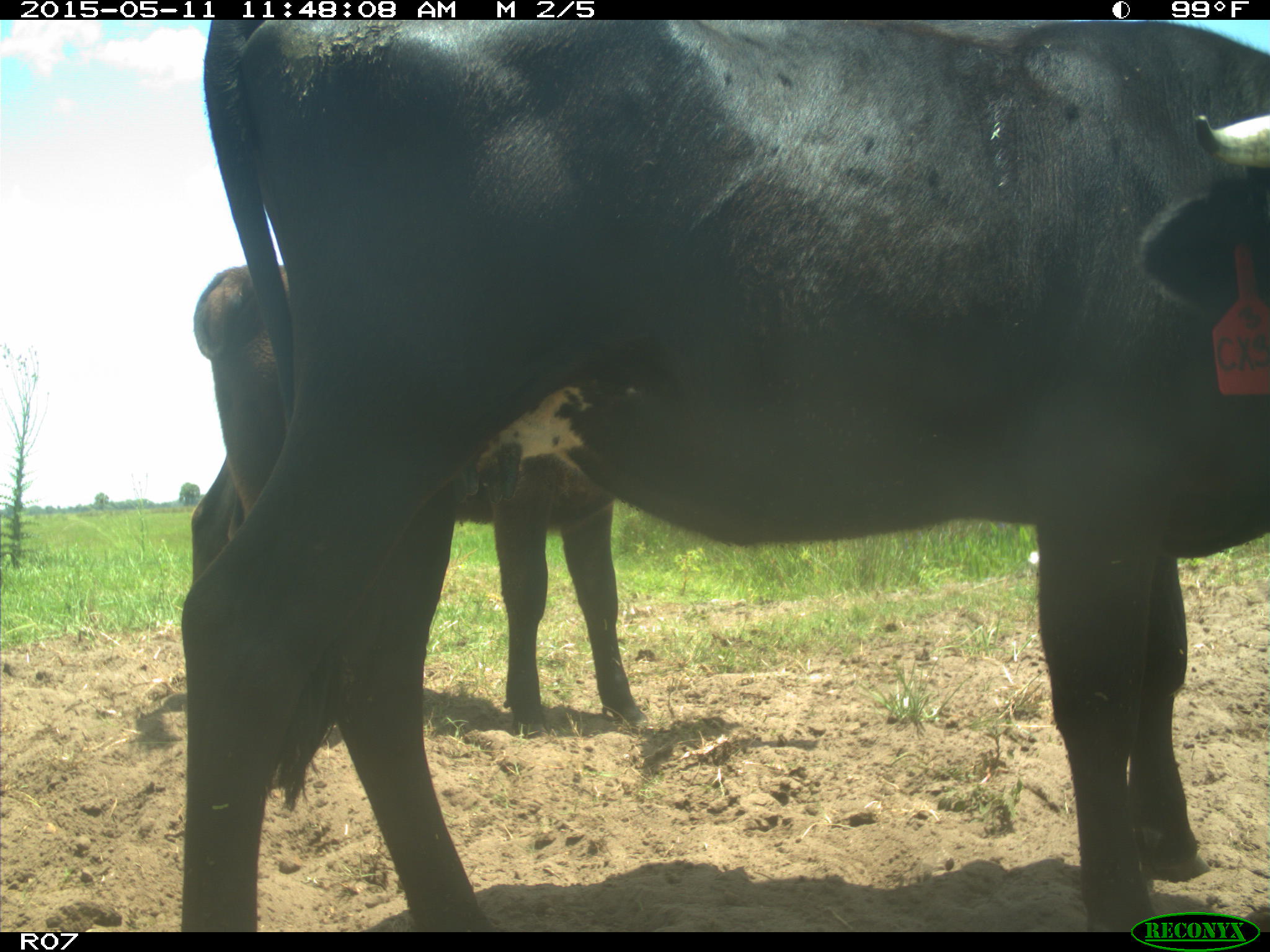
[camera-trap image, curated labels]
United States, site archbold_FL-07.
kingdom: Animalia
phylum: Chordata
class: Mammalia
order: Artiodactyla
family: Bovidae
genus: Bos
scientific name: Bos taurus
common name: domestic cow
Bos taurus (domestic cow).